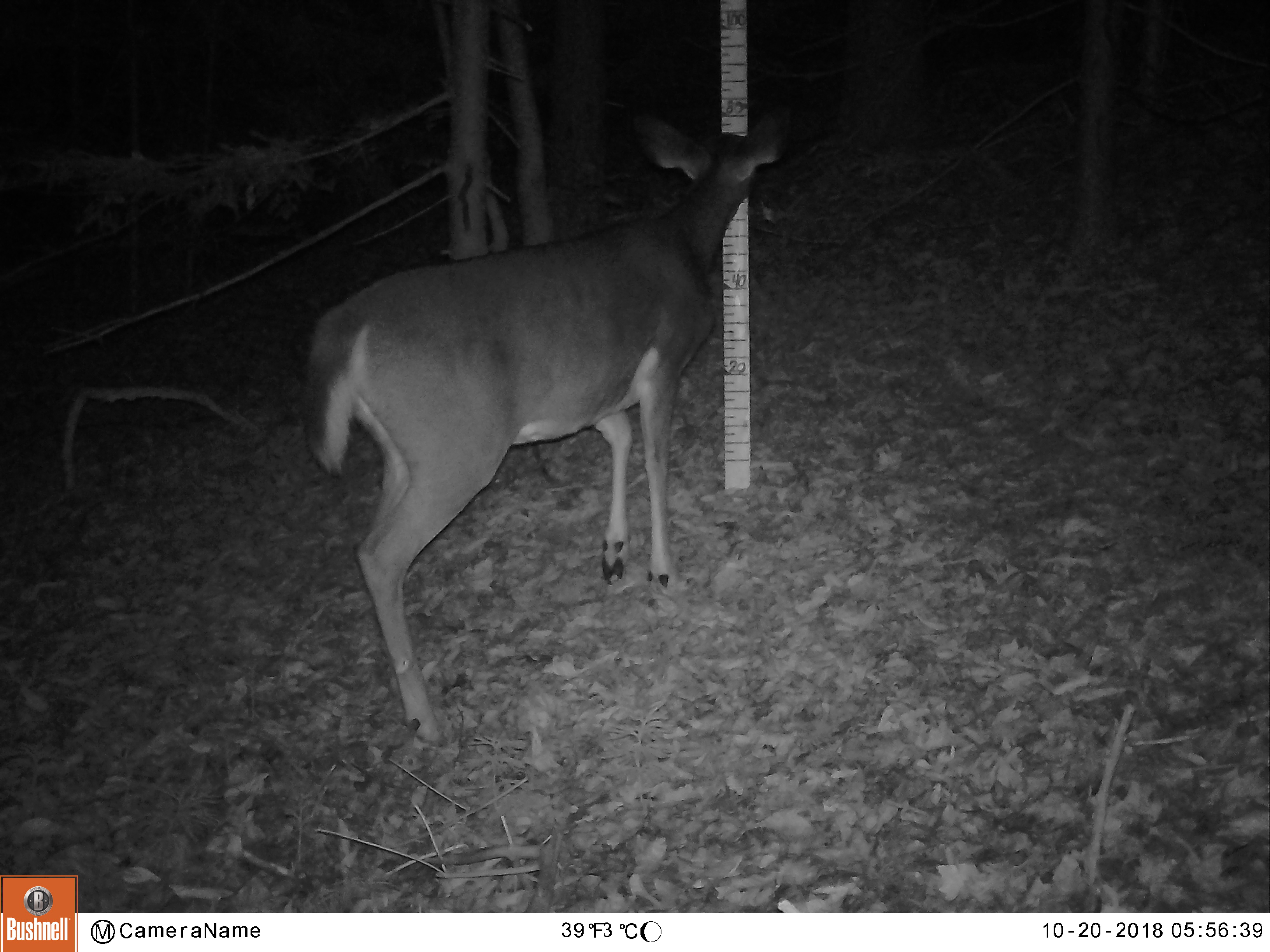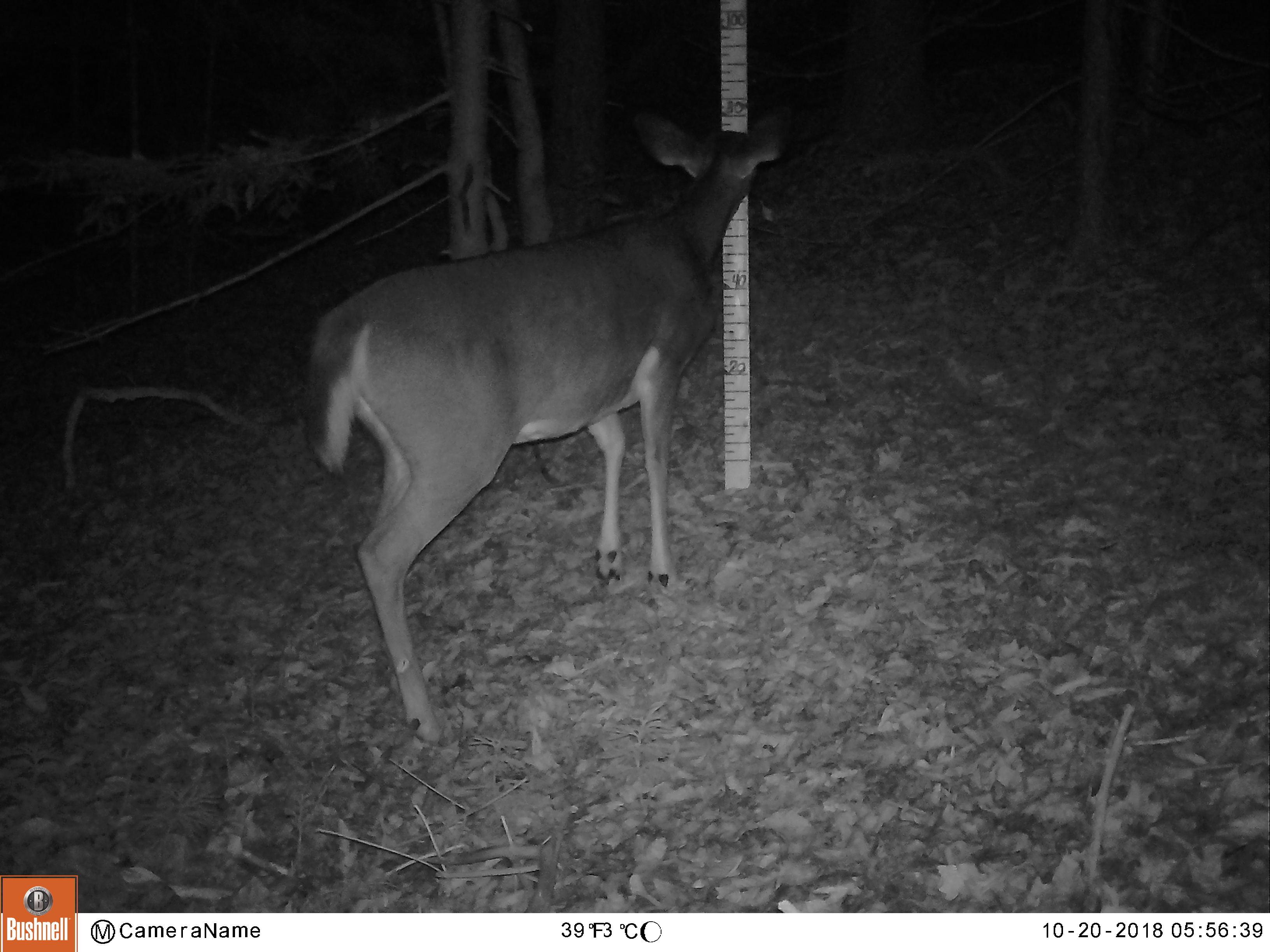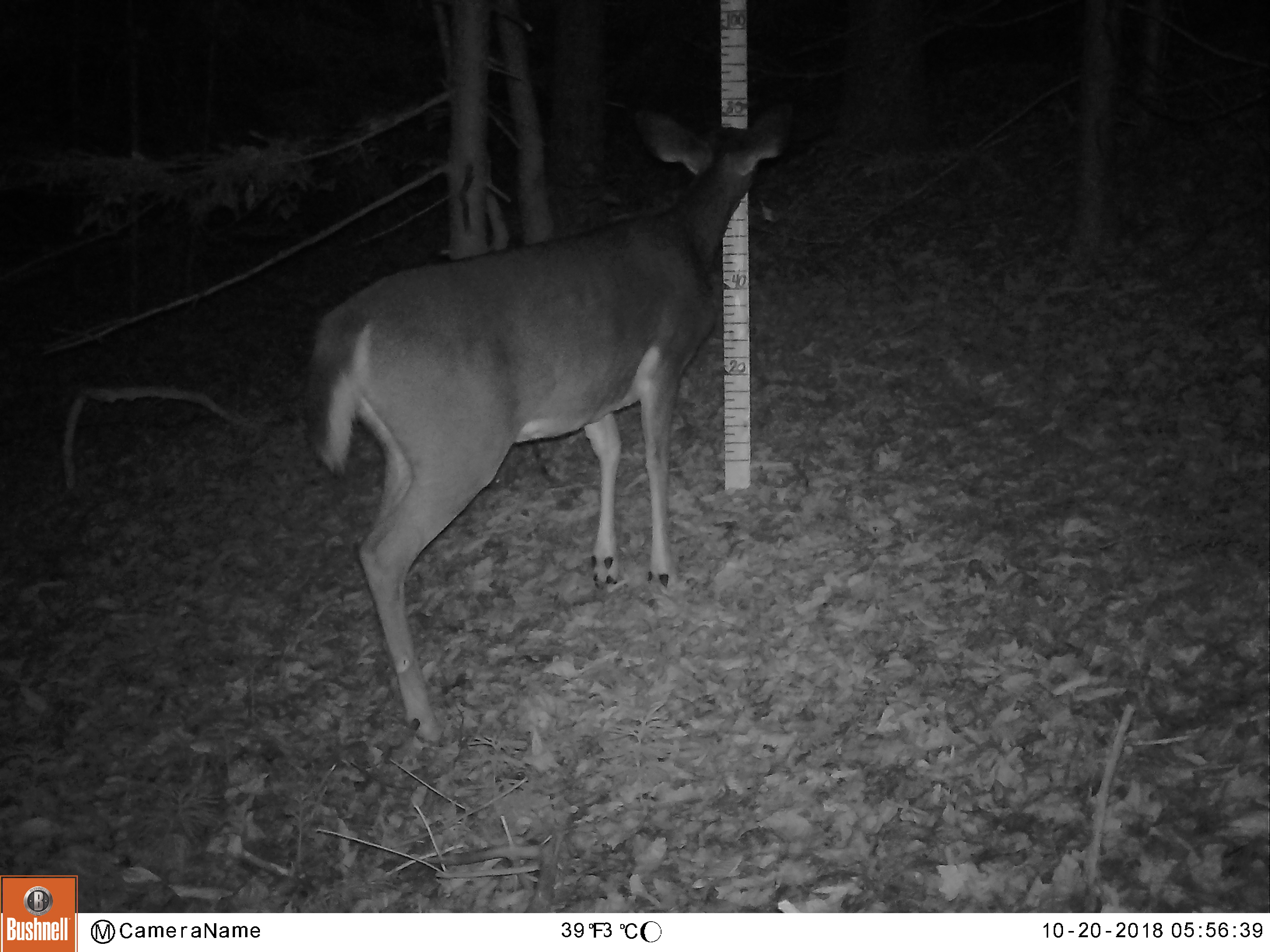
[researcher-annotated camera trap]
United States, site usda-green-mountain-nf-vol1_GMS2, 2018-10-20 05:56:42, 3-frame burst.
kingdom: Animalia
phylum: Chordata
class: Mammalia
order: Artiodactyla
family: Cervidae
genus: Odocoileus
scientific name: Odocoileus virginianus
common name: white-tailed deer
White-tailed deer (Odocoileus virginianus).